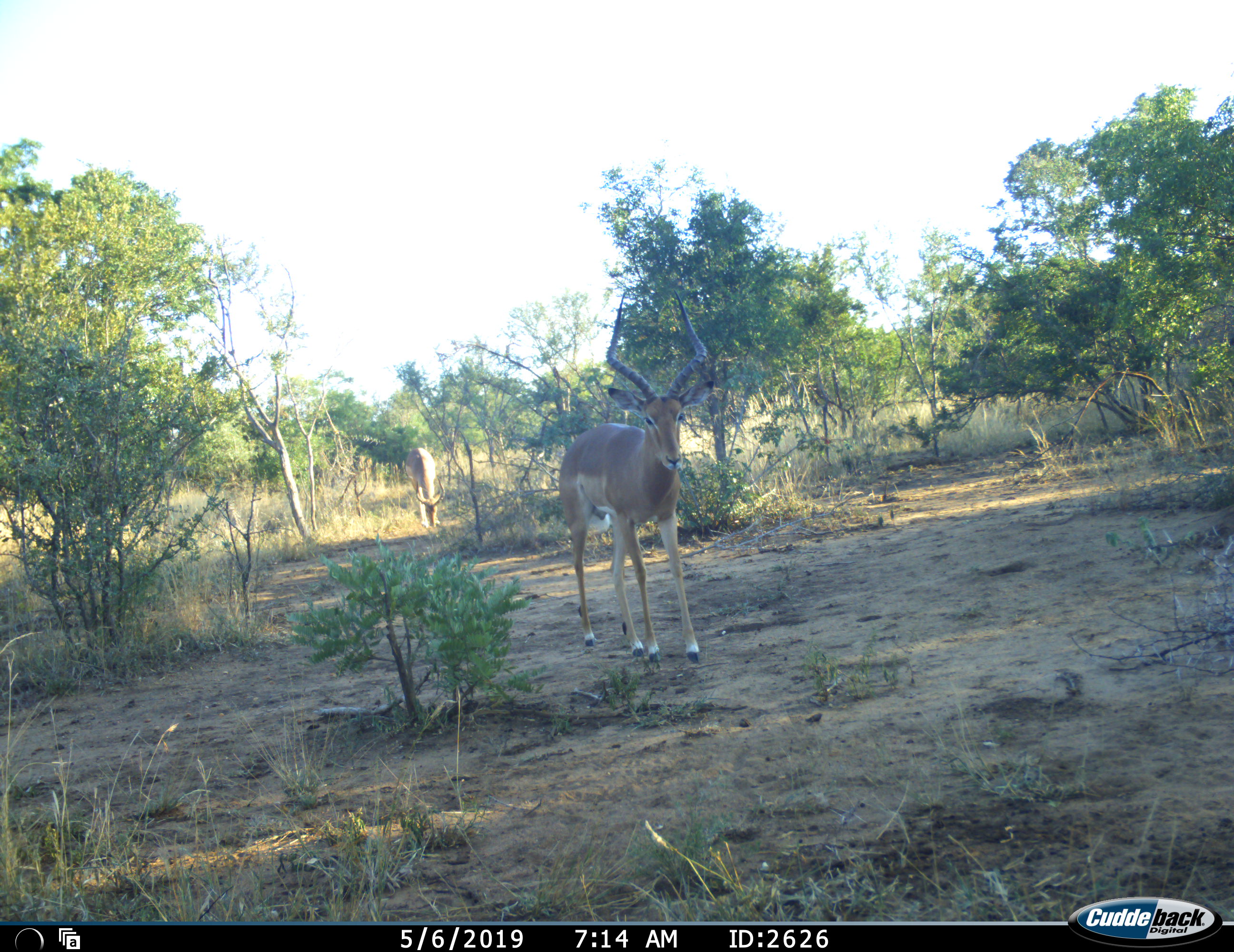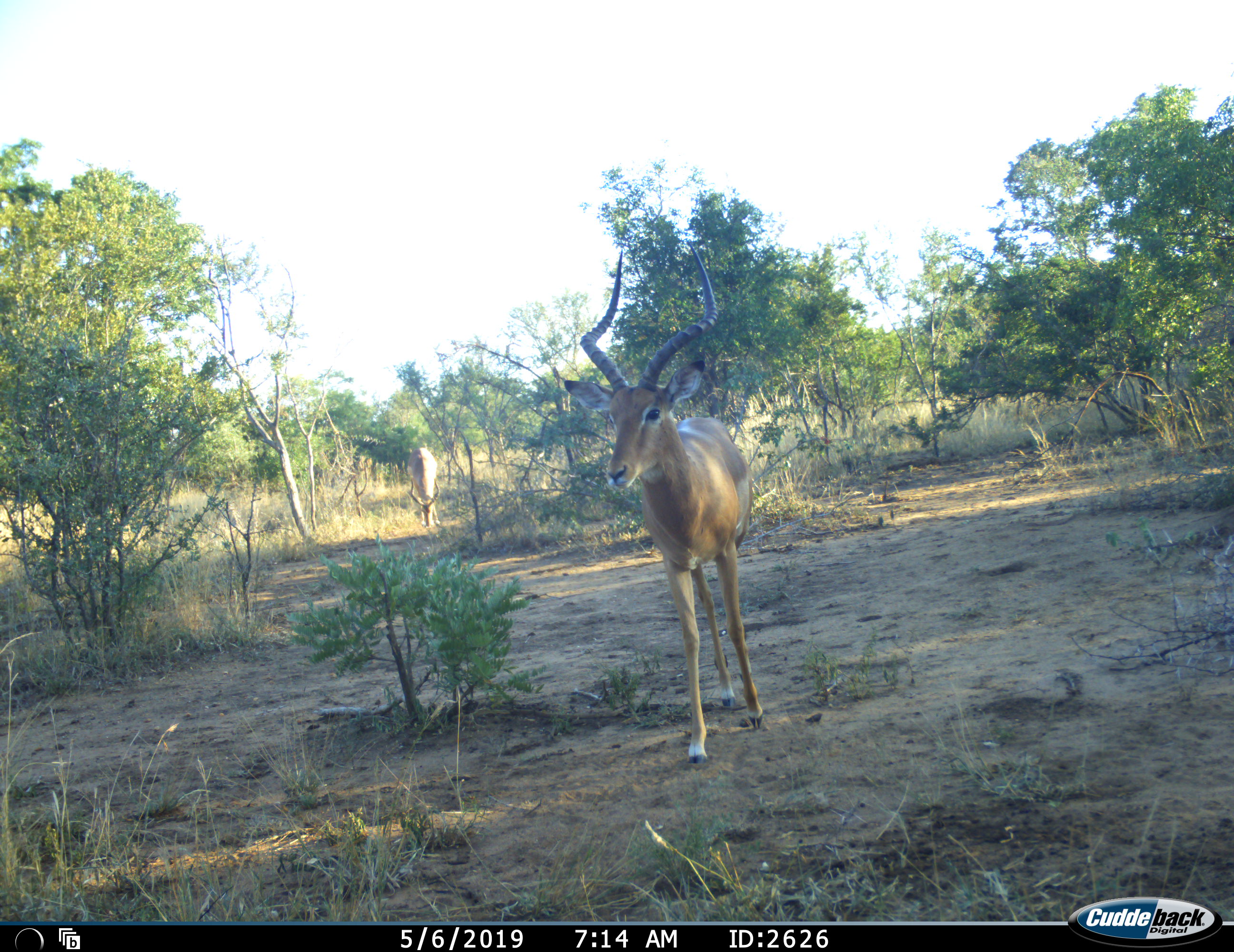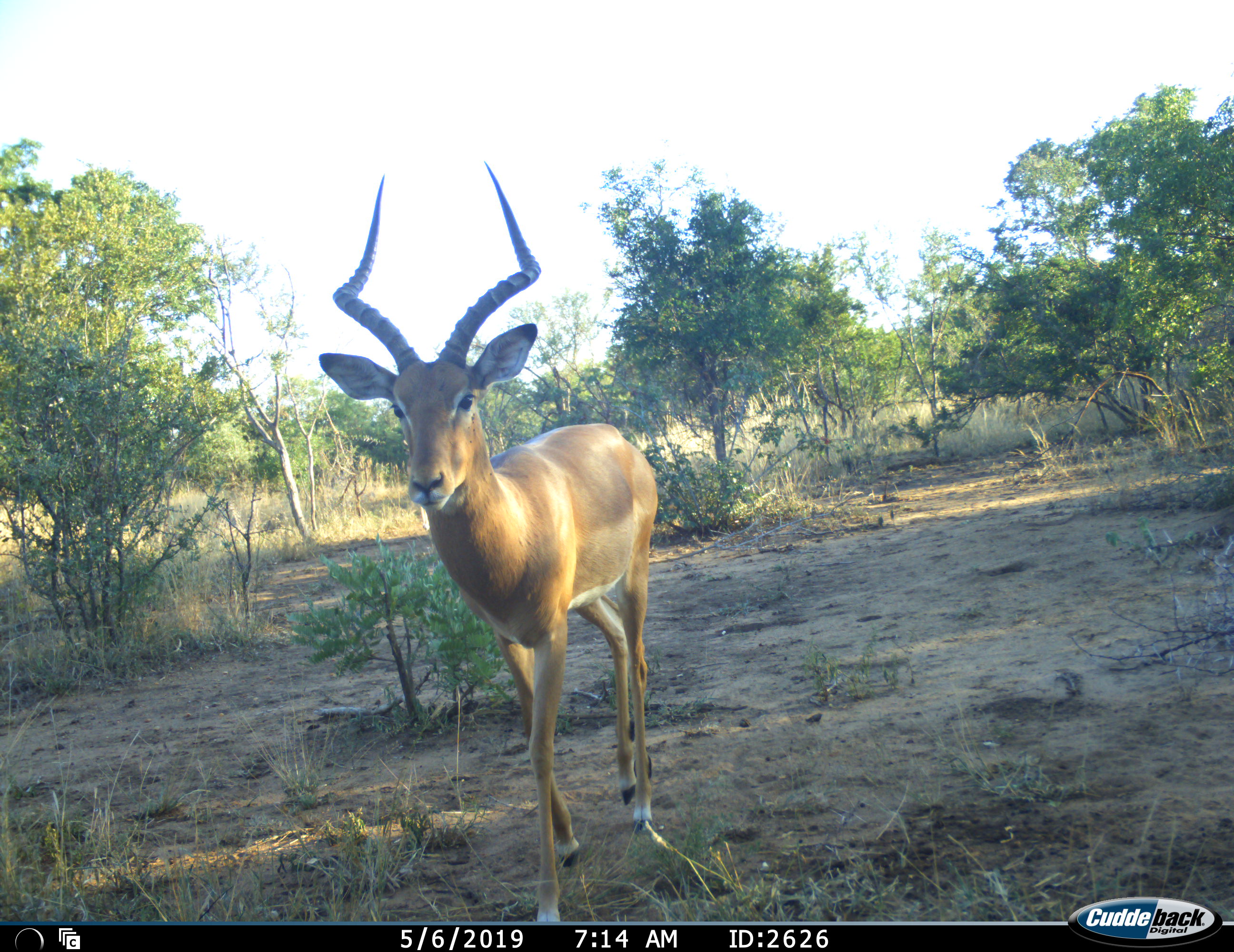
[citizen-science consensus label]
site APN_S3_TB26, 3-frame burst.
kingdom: Animalia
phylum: Chordata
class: Mammalia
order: Artiodactyla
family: Bovidae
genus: Aepyceros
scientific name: Aepyceros melampus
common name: impala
Impala (Aepyceros melampus), count 2. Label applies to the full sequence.